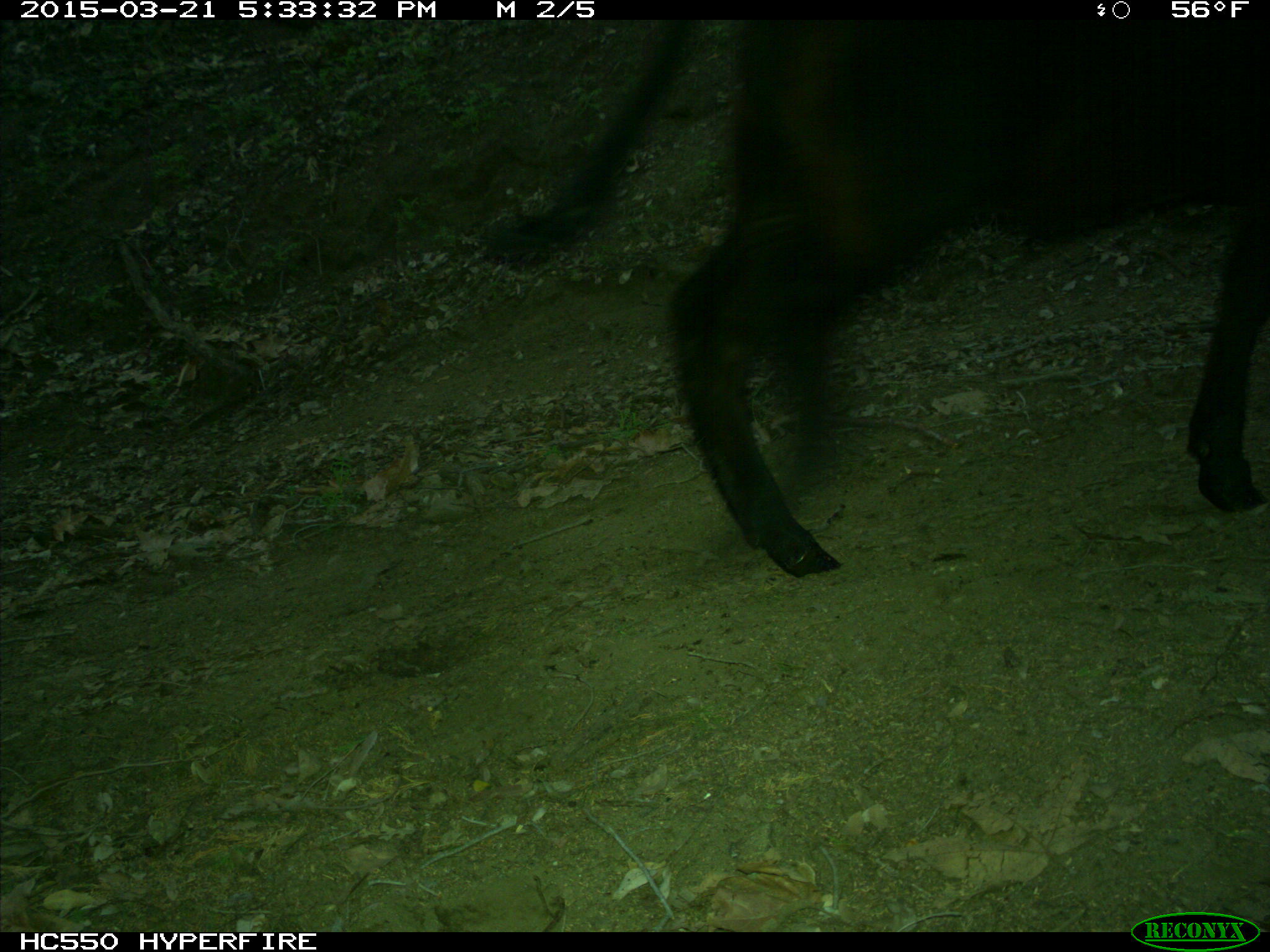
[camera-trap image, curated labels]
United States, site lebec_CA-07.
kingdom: Animalia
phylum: Chordata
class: Mammalia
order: Artiodactyla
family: Bovidae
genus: Bos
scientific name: Bos taurus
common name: domestic cow